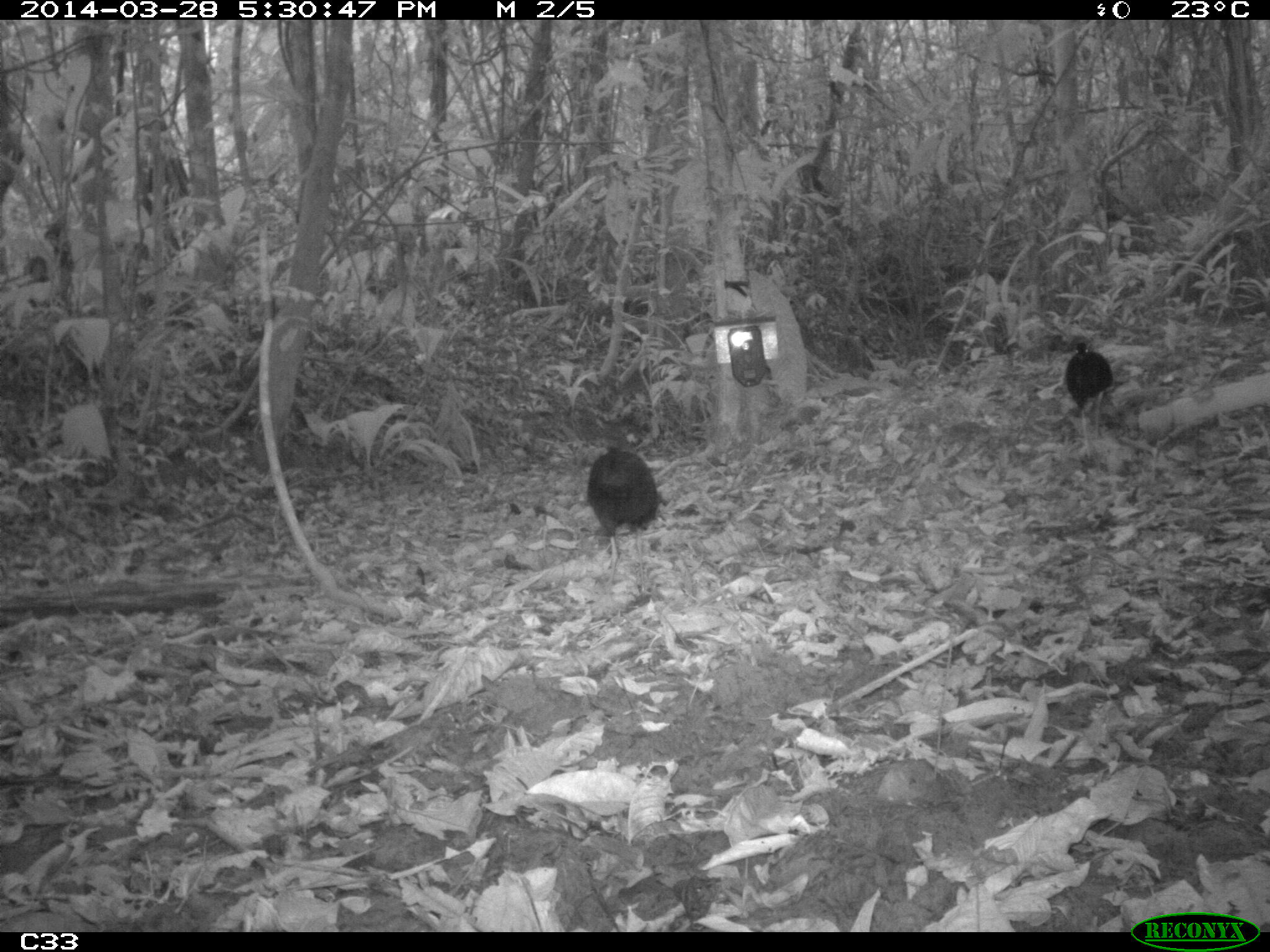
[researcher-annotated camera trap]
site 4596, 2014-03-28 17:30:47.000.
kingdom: Animalia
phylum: Chordata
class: Aves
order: Gruiformes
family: Psophiidae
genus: Psophia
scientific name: Psophia crepitans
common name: gray-winged trumpeter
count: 2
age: adult